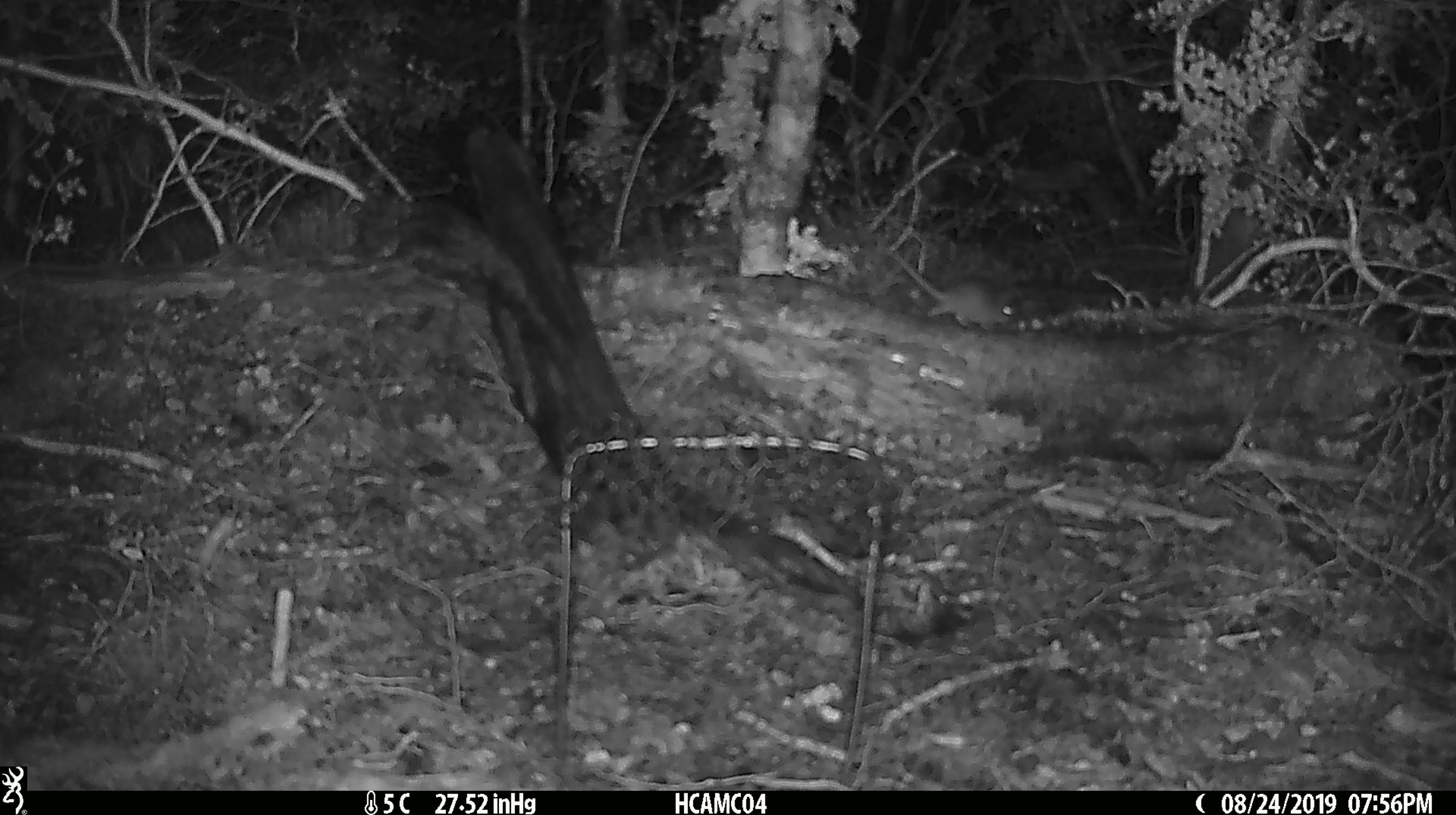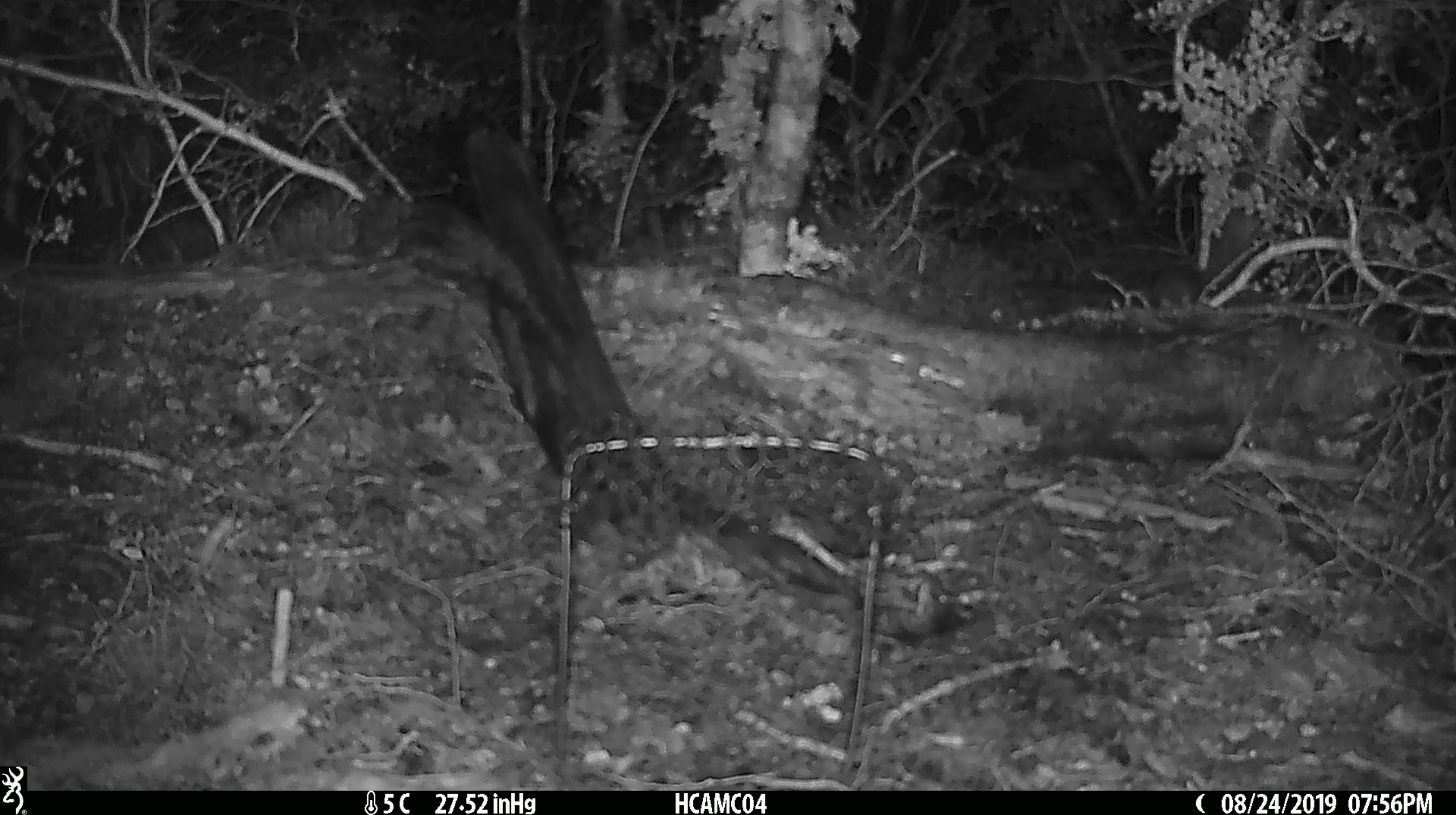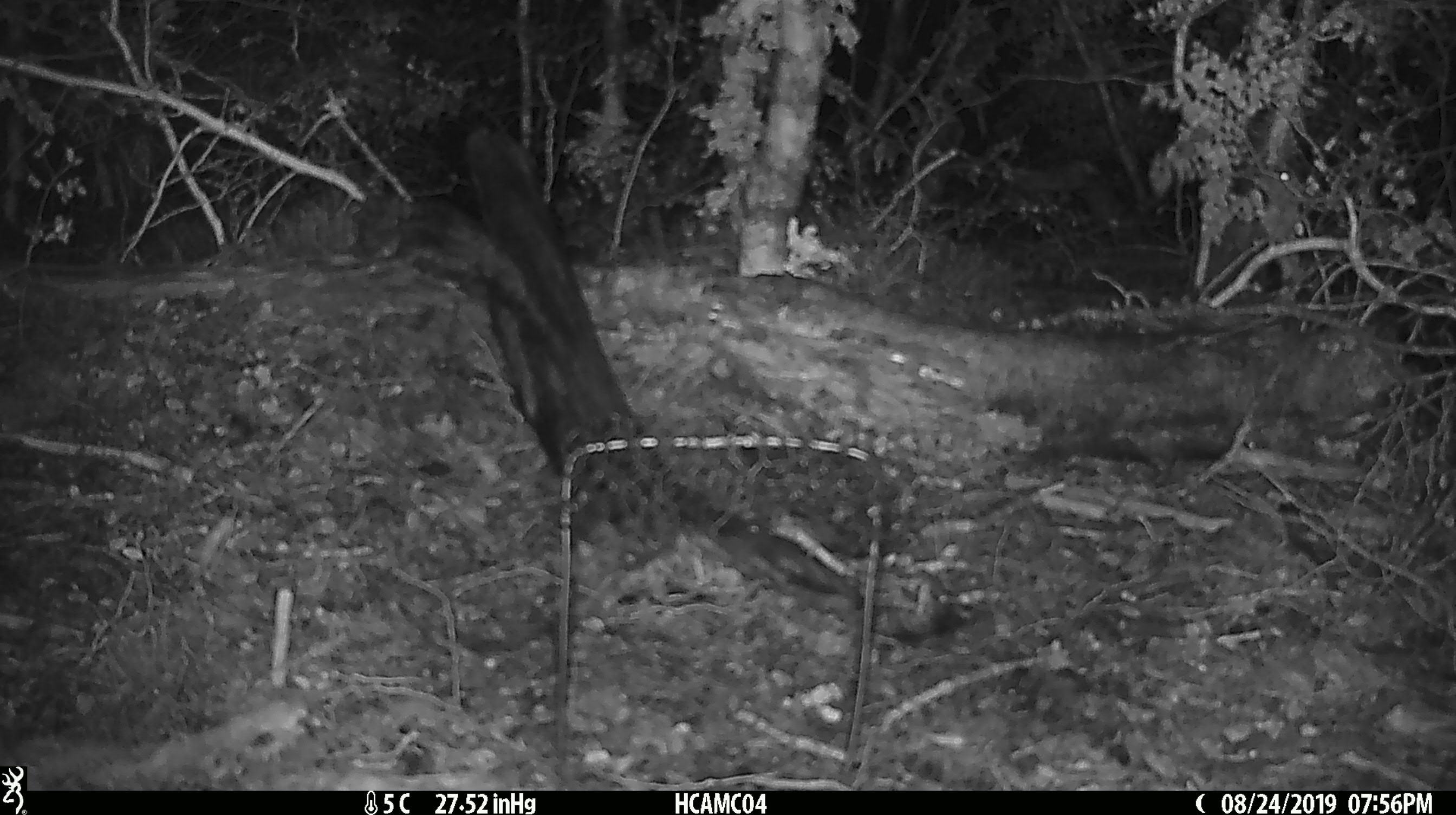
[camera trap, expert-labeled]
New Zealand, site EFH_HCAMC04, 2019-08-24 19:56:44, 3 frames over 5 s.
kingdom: Animalia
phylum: Chordata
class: Mammalia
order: Rodentia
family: Muridae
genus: Mus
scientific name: Mus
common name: mouse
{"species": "mouse (Mus)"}